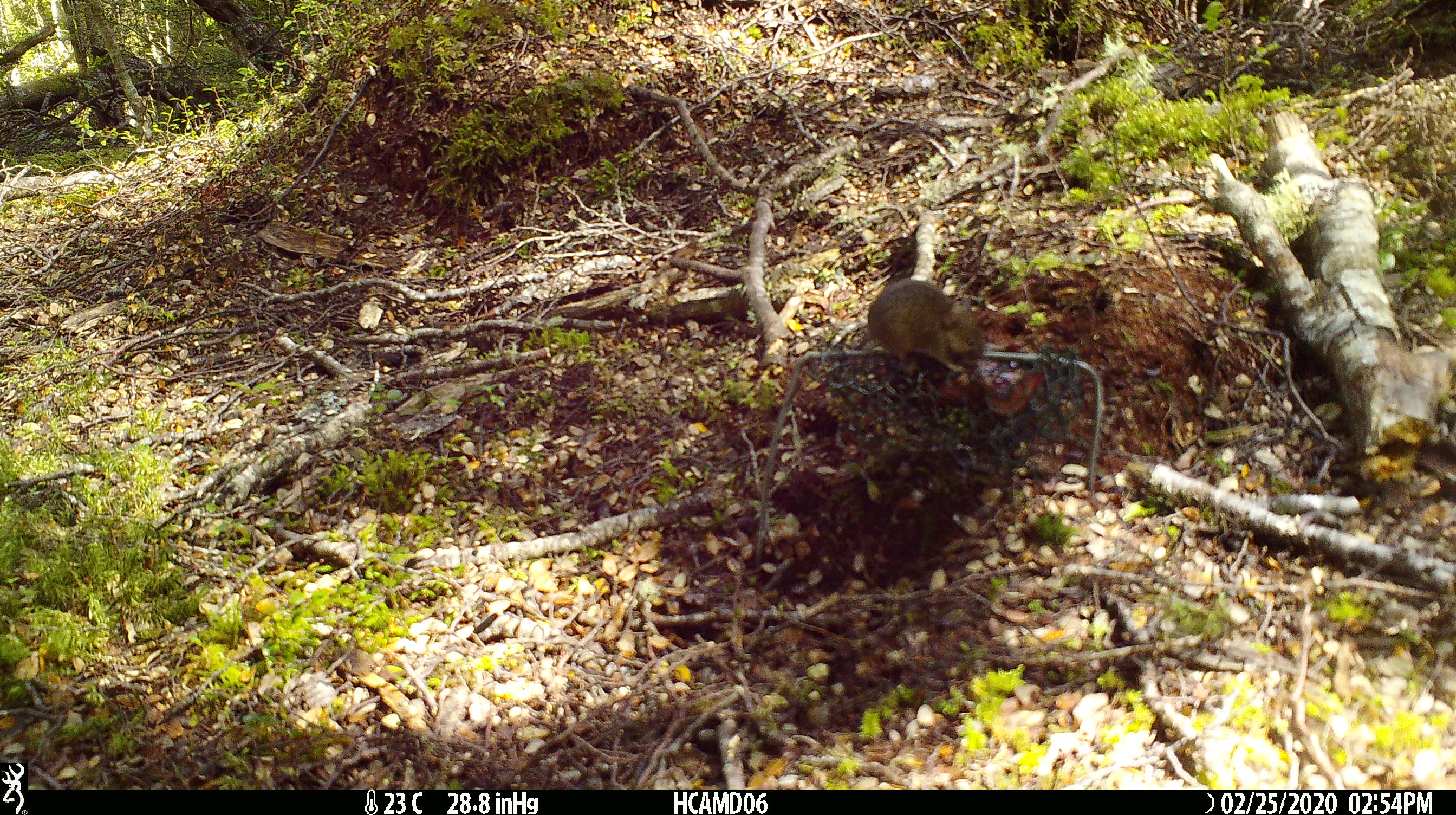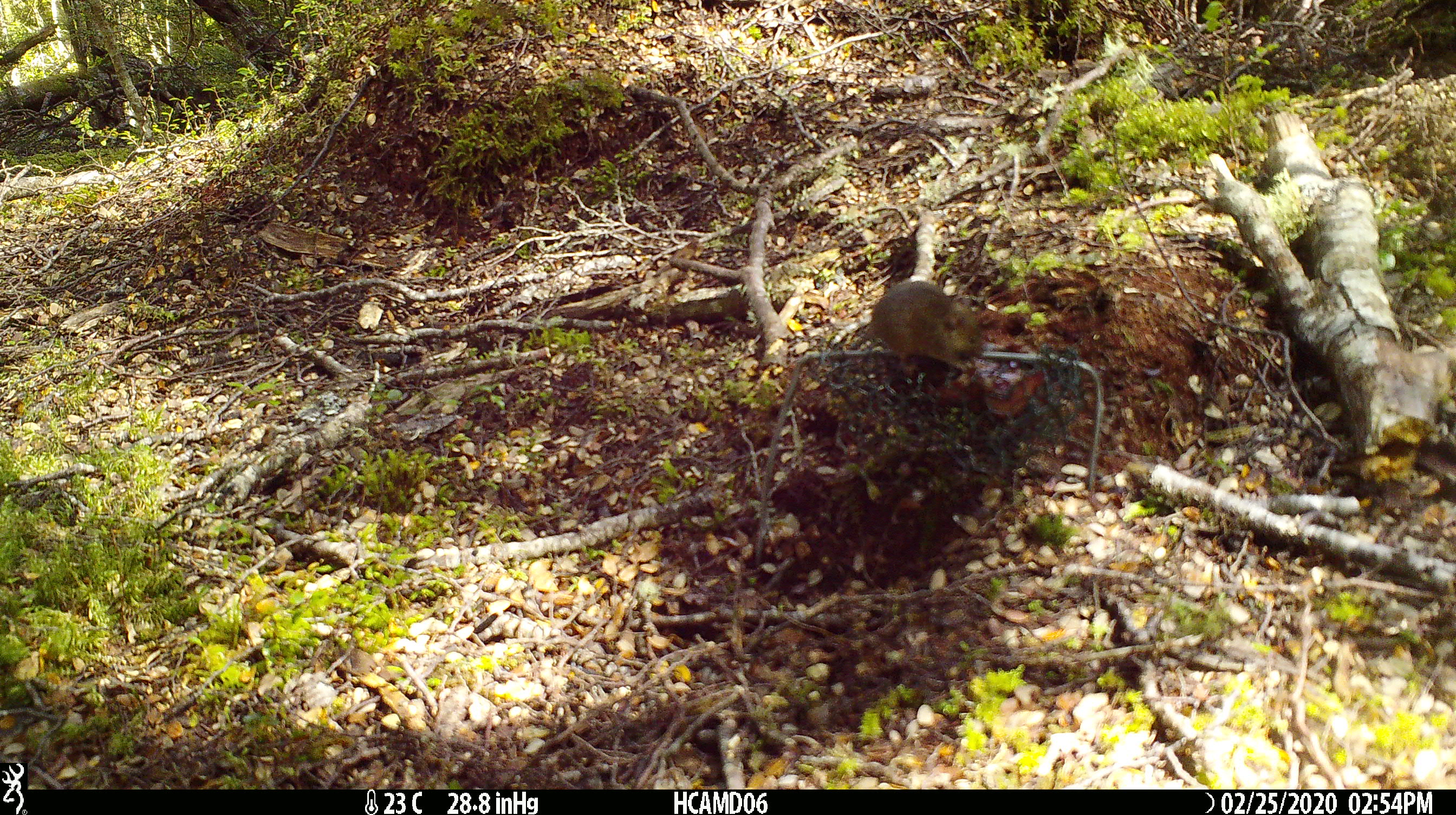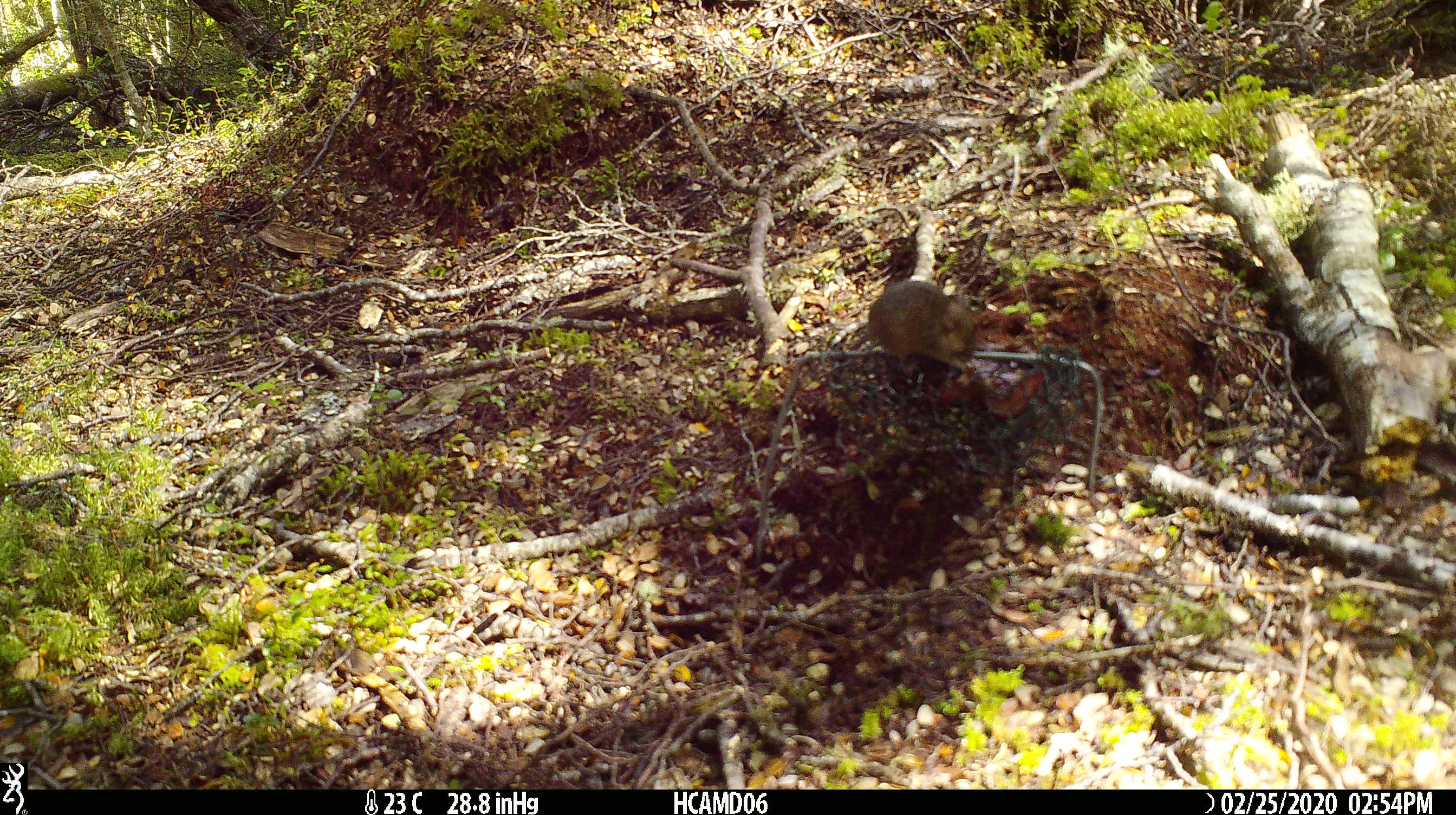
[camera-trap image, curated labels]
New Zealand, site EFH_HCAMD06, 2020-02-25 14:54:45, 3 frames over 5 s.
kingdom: Animalia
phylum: Chordata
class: Mammalia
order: Rodentia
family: Muridae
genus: Mus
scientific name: Mus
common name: mouse